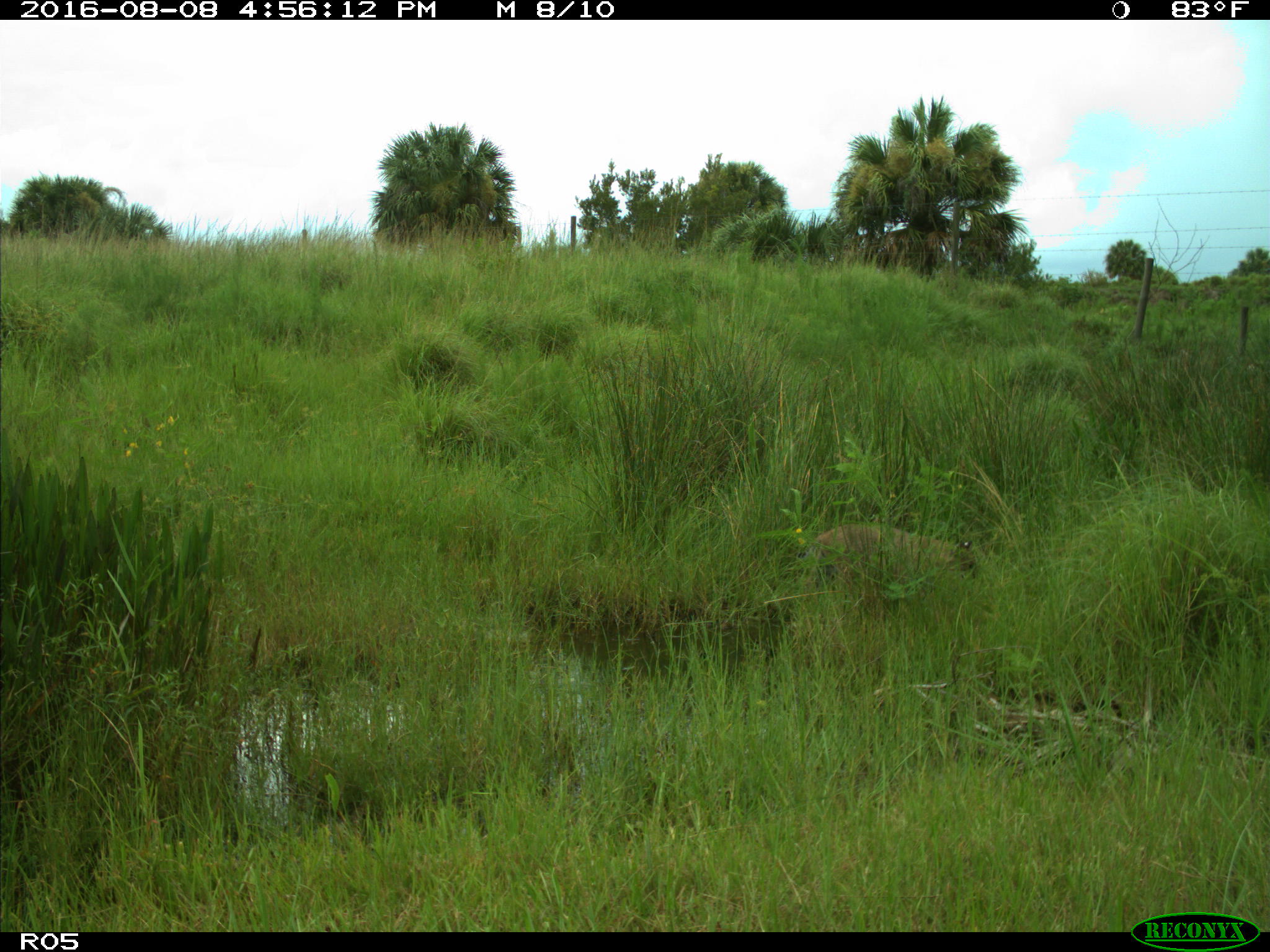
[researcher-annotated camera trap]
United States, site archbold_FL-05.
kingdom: Animalia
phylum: Chordata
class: Mammalia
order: Carnivora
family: Felidae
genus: Lynx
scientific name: Lynx rufus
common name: bobcat